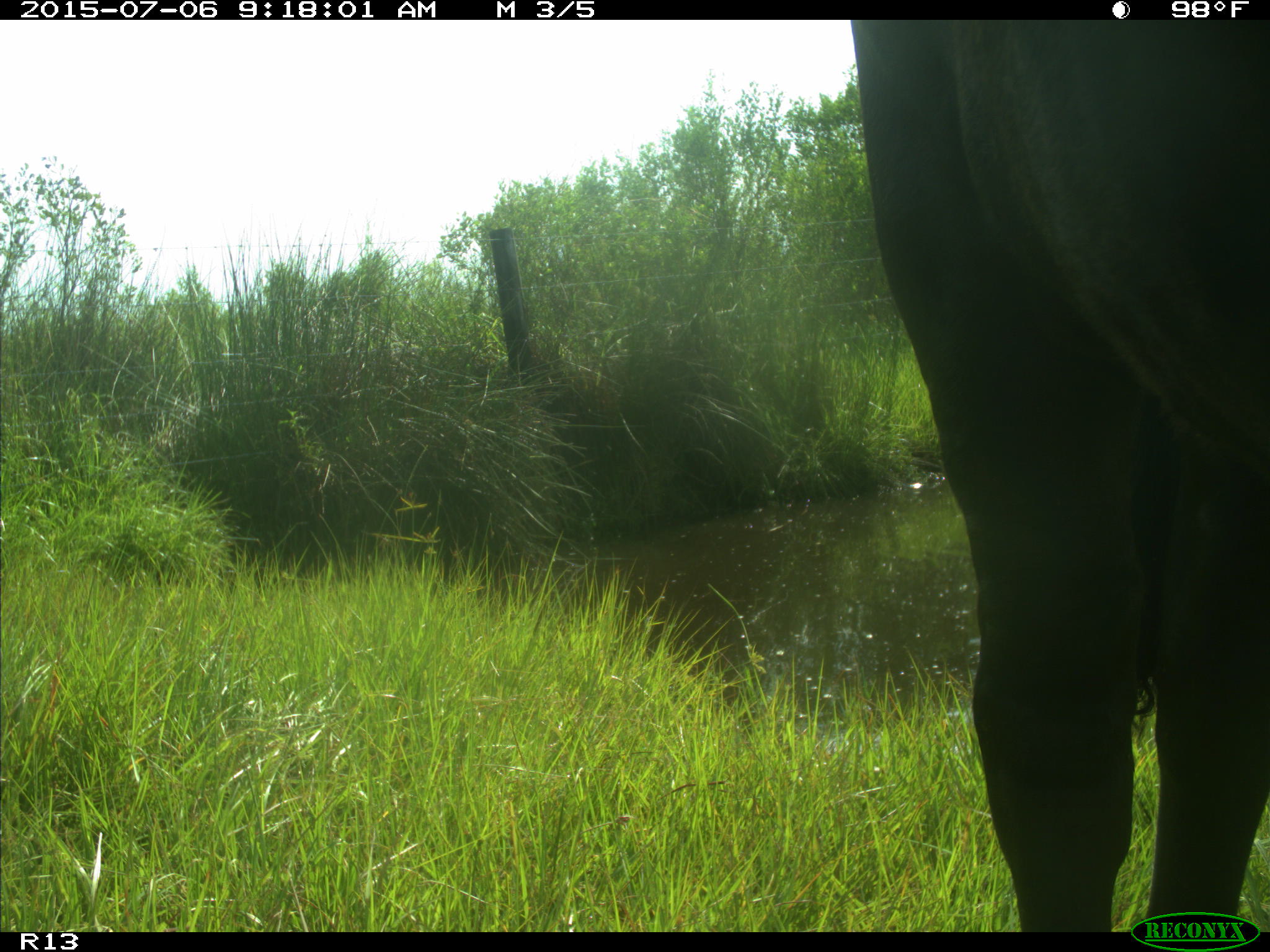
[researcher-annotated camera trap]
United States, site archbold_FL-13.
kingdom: Animalia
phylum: Chordata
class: Mammalia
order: Artiodactyla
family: Bovidae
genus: Bos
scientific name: Bos taurus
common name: domestic cow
Bos taurus (domestic cow).